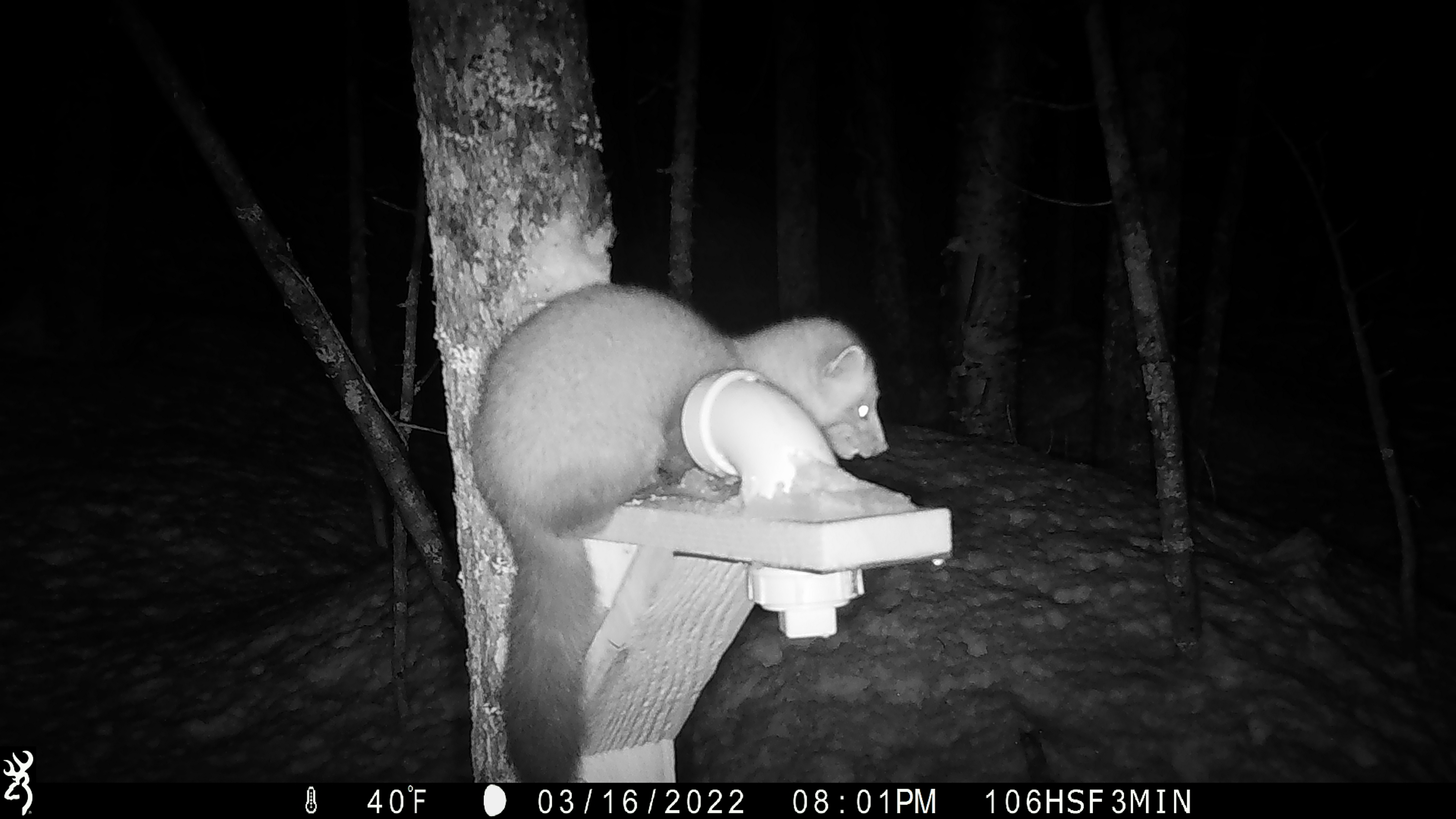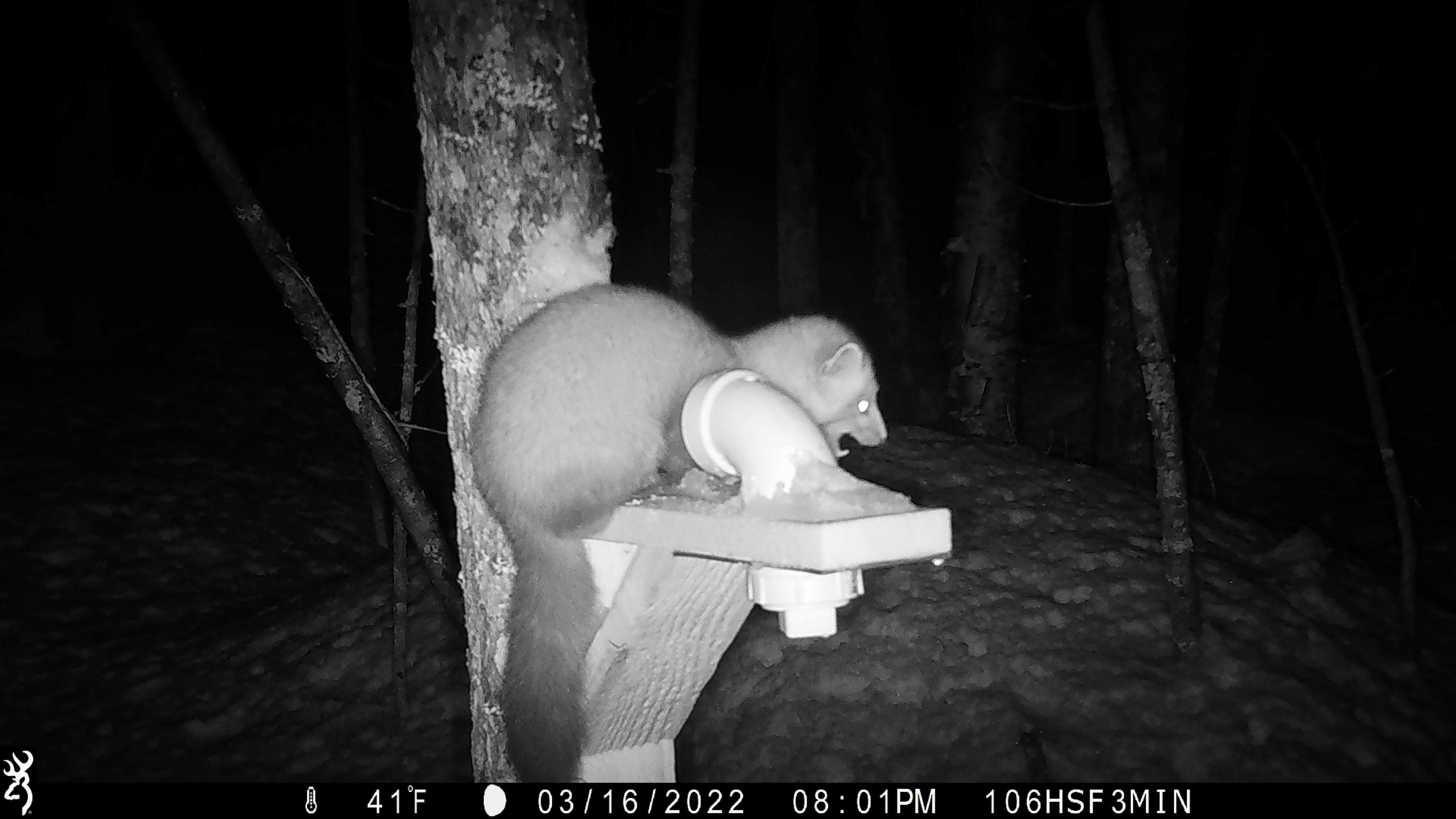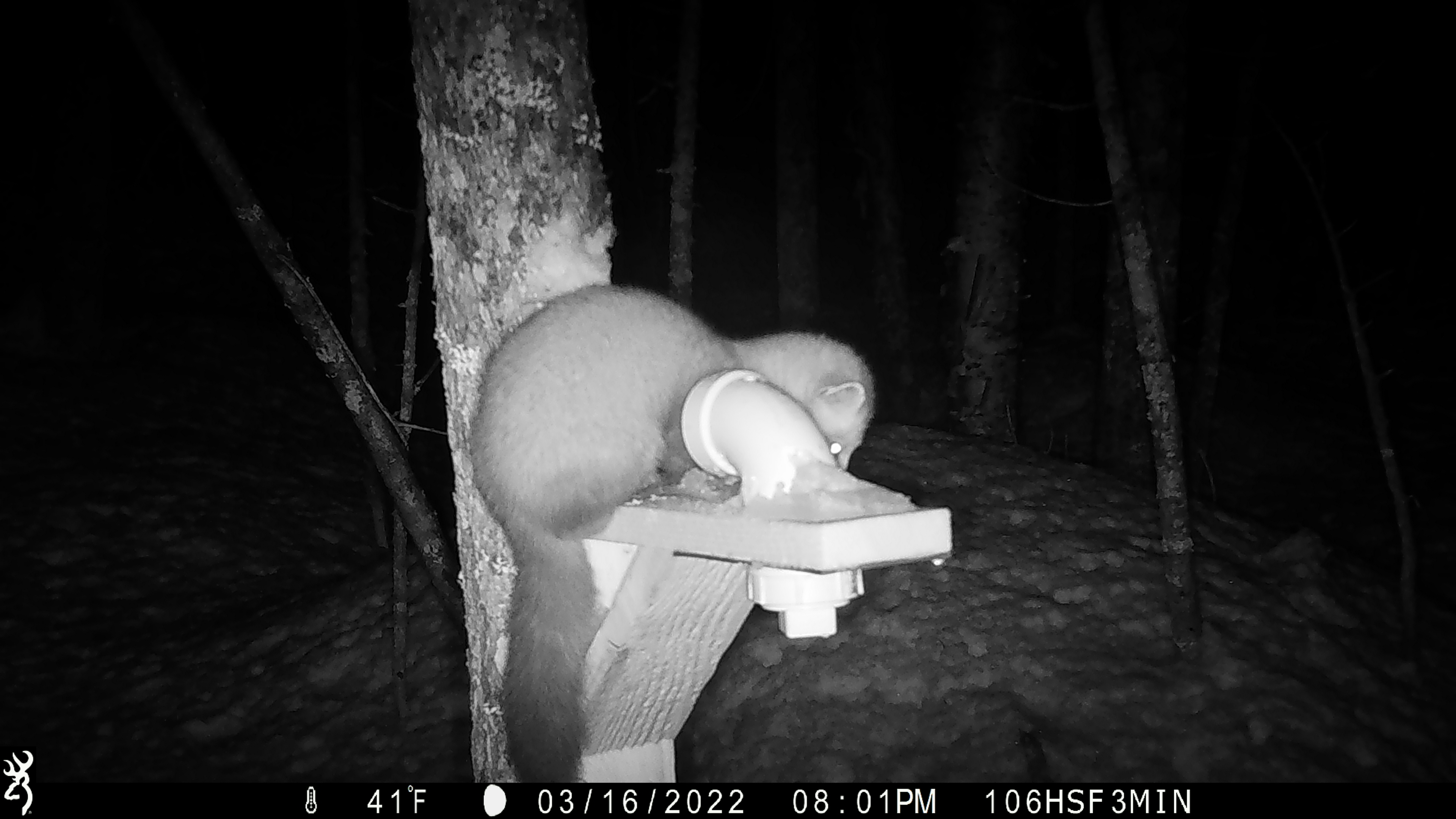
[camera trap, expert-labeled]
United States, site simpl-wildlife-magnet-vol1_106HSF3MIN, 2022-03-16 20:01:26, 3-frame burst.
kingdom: Animalia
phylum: Chordata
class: Mammalia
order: Carnivora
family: Mustelidae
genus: Martes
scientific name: Martes americana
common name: american marten